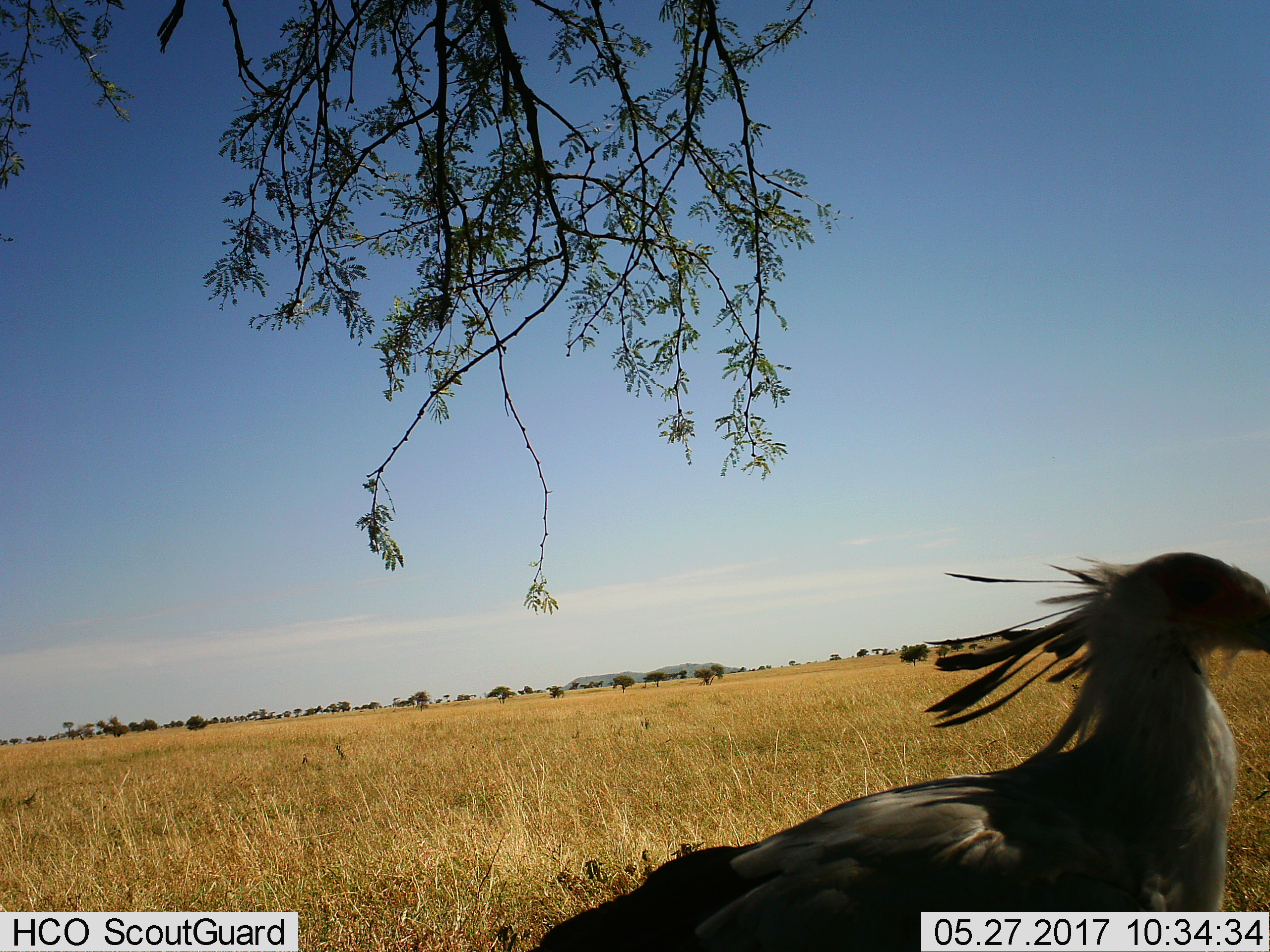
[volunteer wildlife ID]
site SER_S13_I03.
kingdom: Animalia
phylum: Chordata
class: Aves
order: Accipitriformes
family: Sagittariidae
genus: Sagittarius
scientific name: Sagittarius serpentarius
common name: secretarybird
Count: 1.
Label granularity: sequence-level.